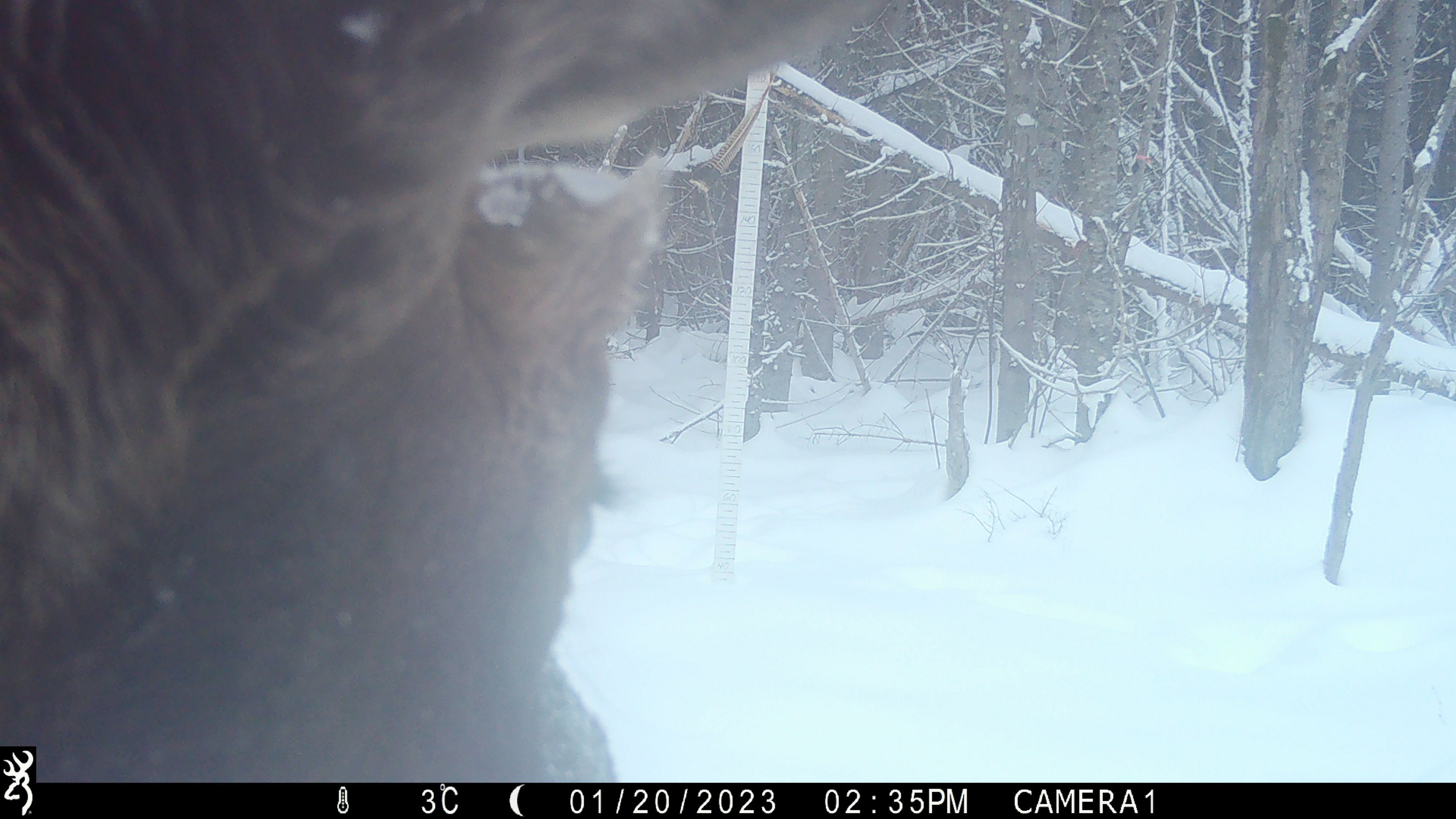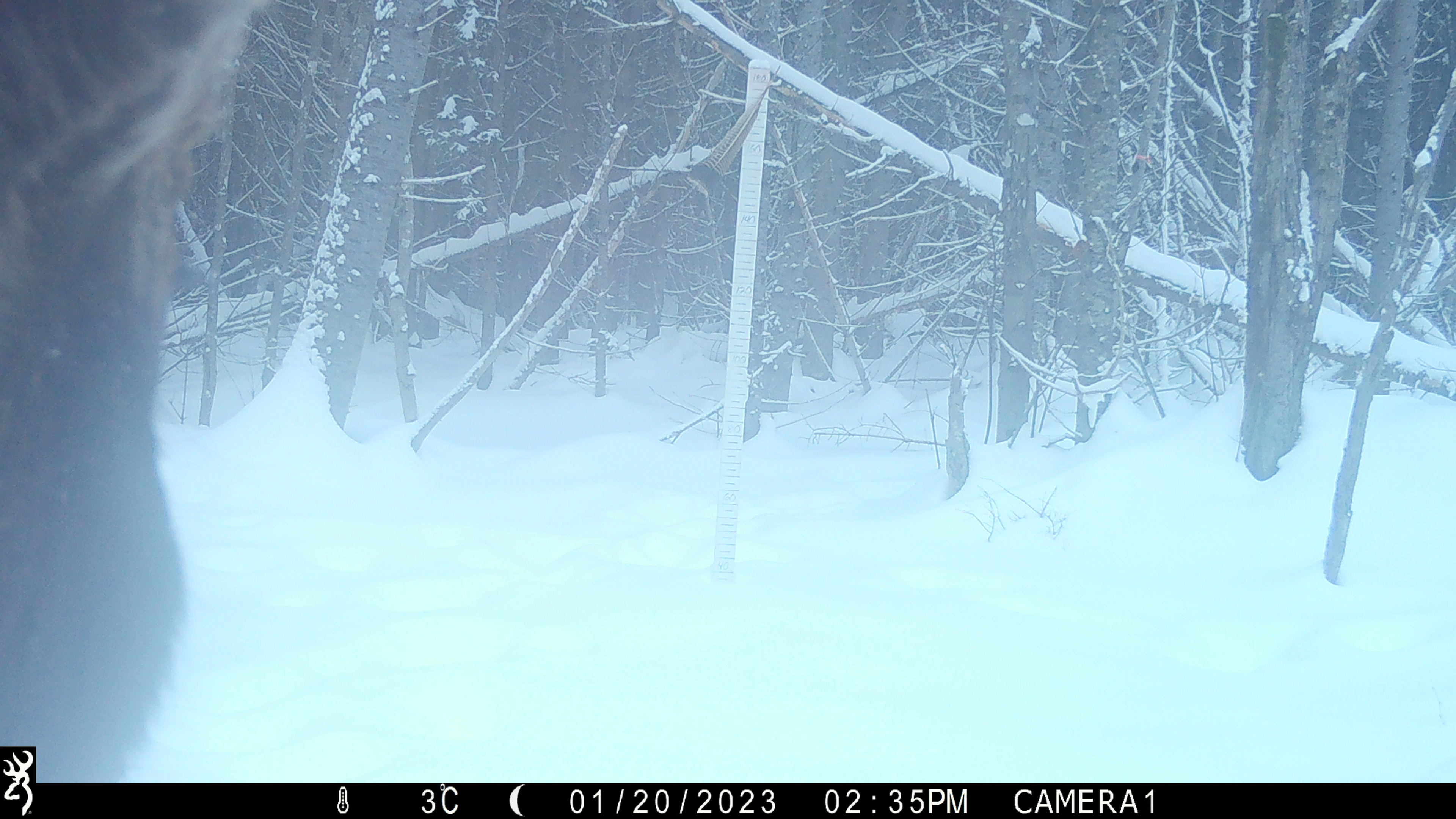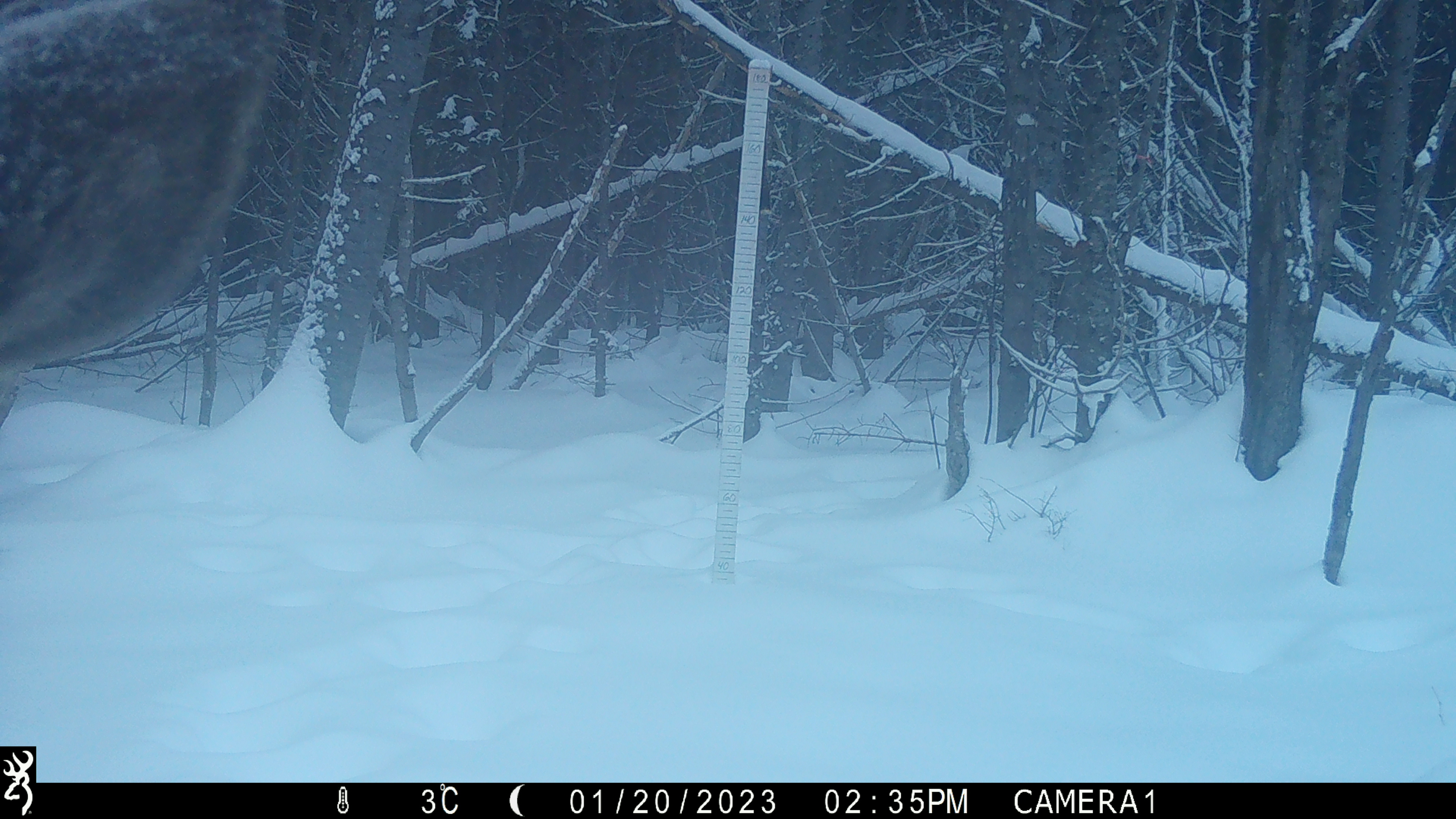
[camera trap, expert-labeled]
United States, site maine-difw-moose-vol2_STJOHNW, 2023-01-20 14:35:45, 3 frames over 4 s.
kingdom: Animalia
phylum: Chordata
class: Mammalia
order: Artiodactyla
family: Cervidae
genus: Alces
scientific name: Alces alces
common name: moose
Moose (Alces alces).